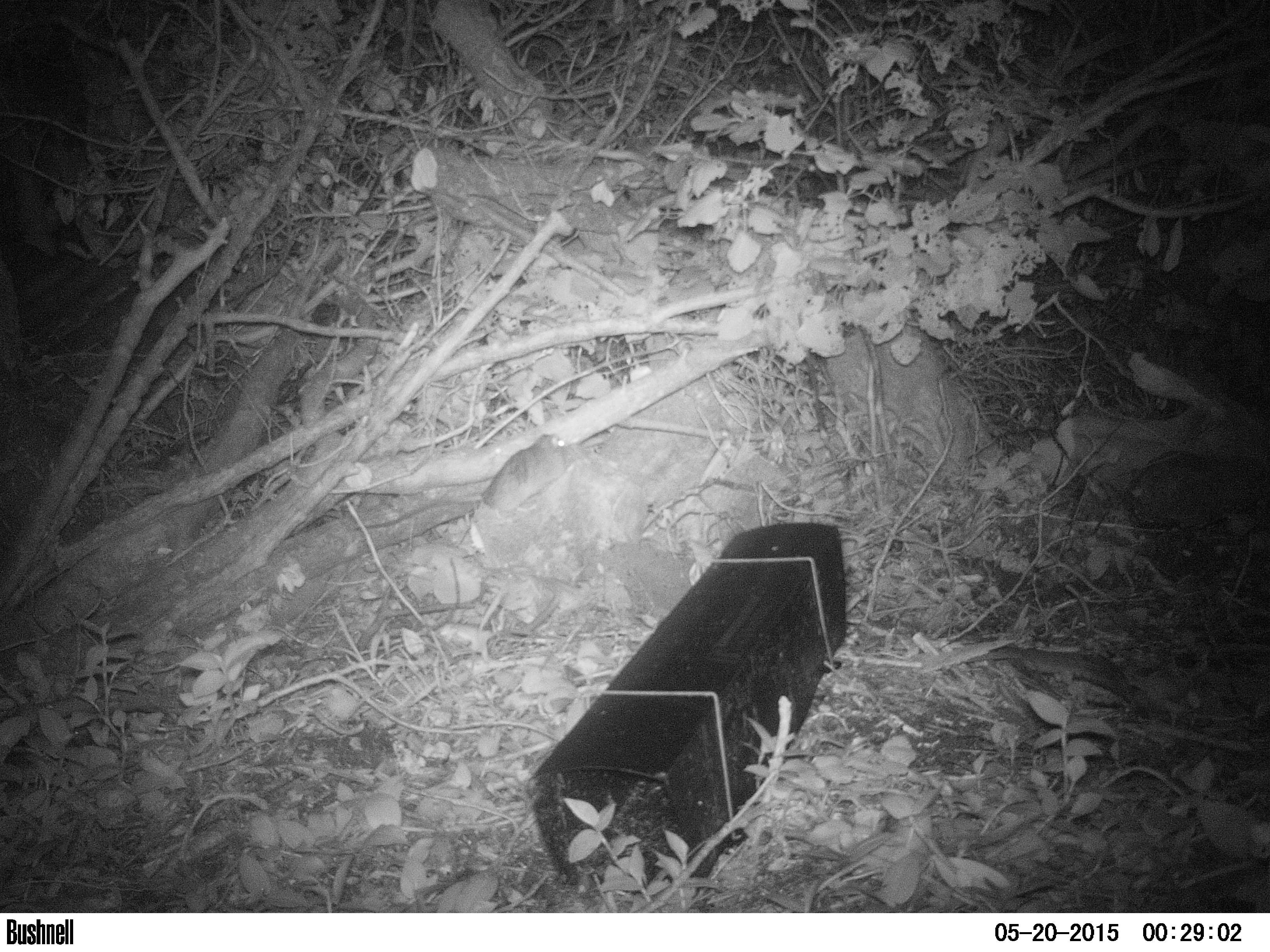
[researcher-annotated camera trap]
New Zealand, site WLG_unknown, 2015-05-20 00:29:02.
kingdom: Animalia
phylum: Chordata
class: Mammalia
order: Rodentia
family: Muridae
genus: Rattus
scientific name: Rattus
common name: rat